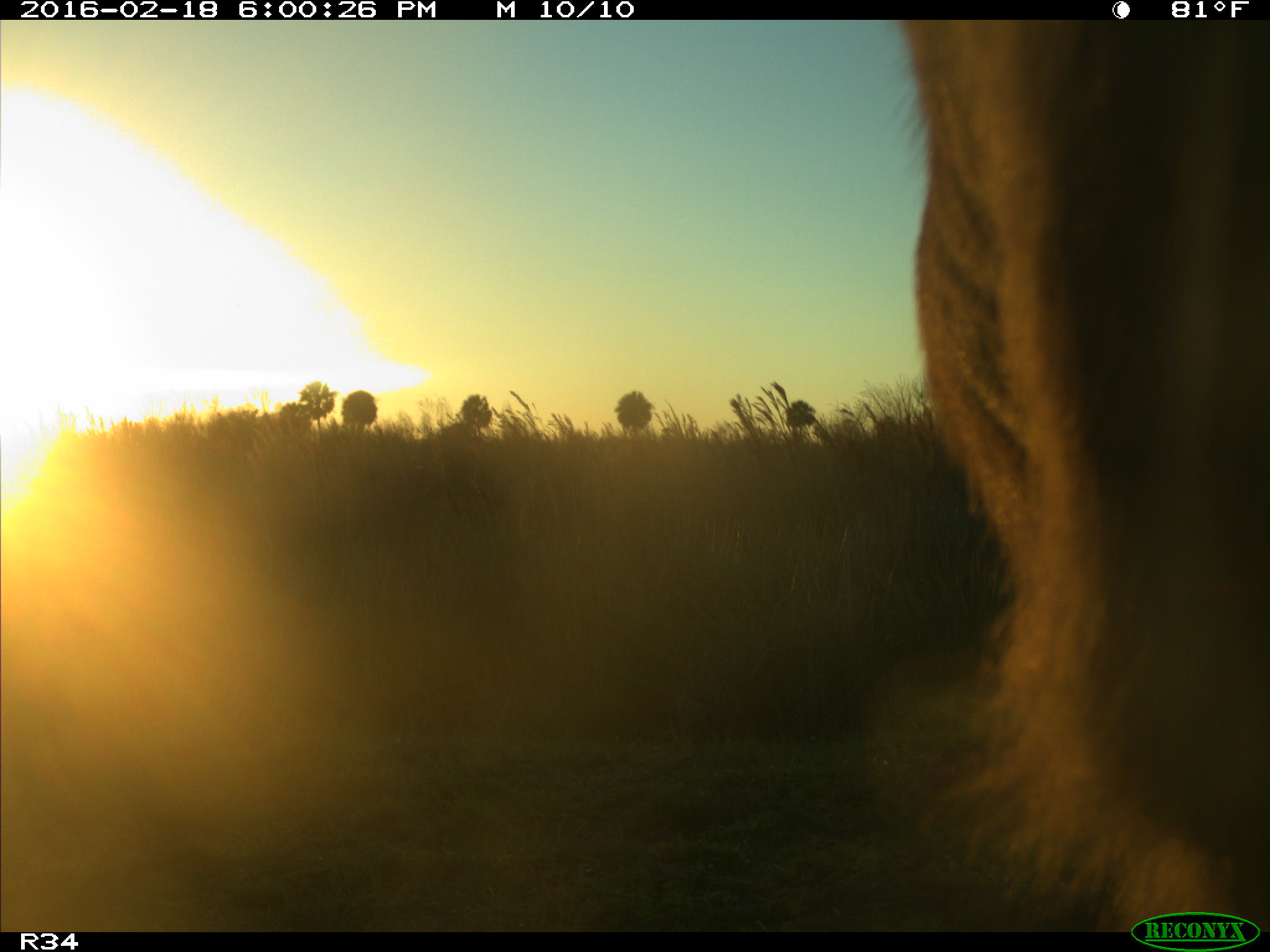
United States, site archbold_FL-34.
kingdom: Animalia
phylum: Chordata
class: Mammalia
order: Artiodactyla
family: Bovidae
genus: Bos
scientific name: Bos taurus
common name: domestic cow